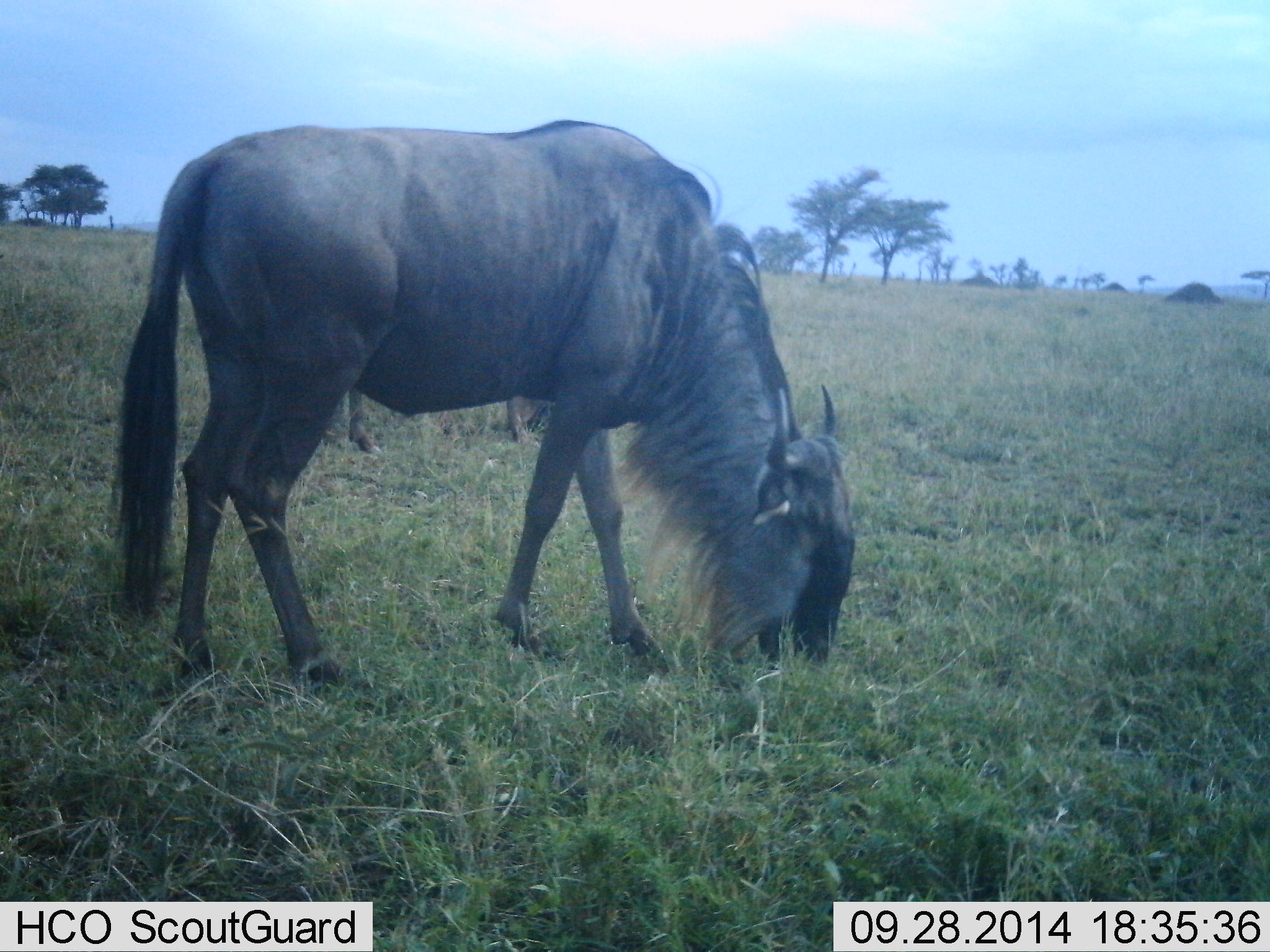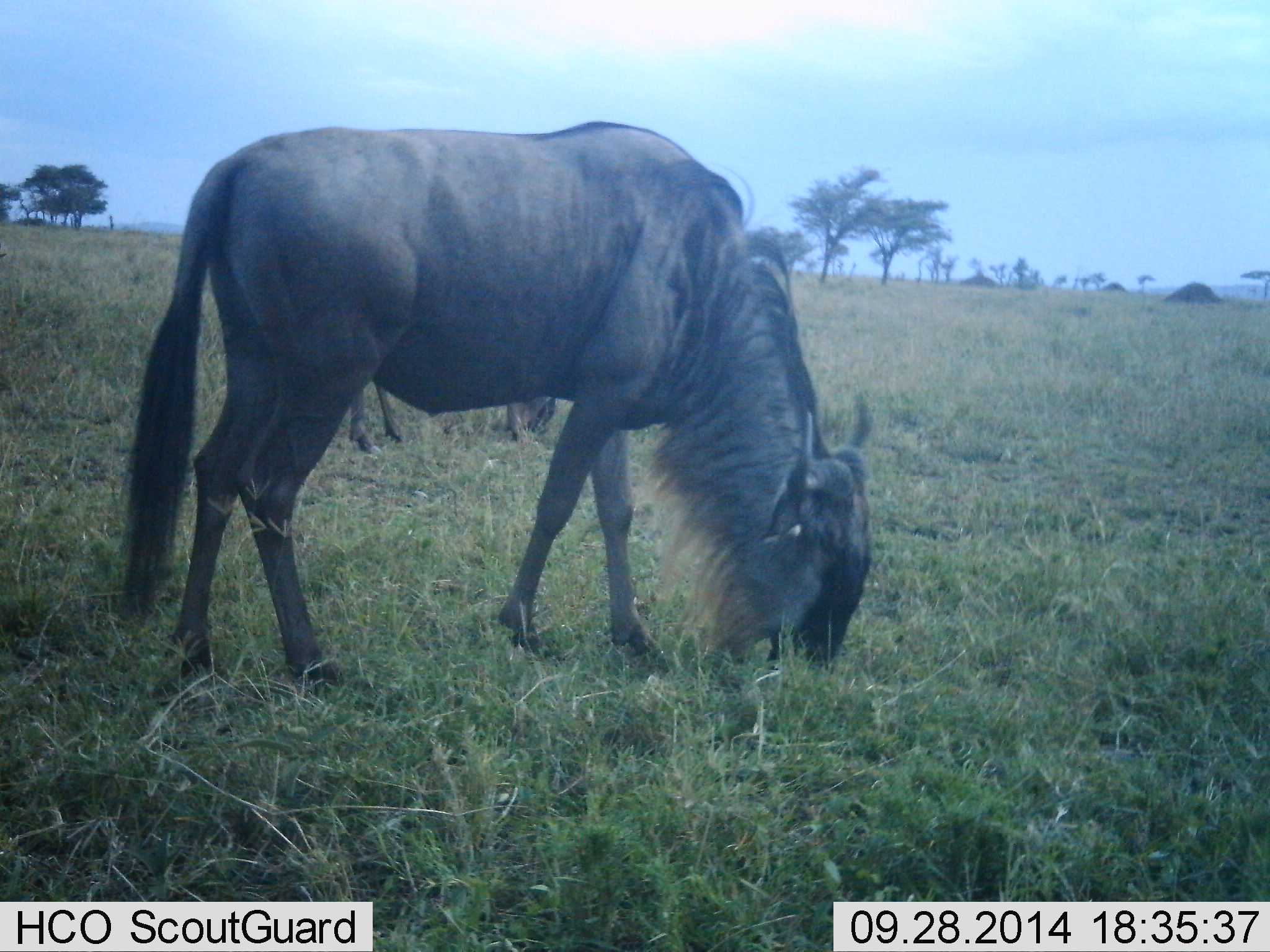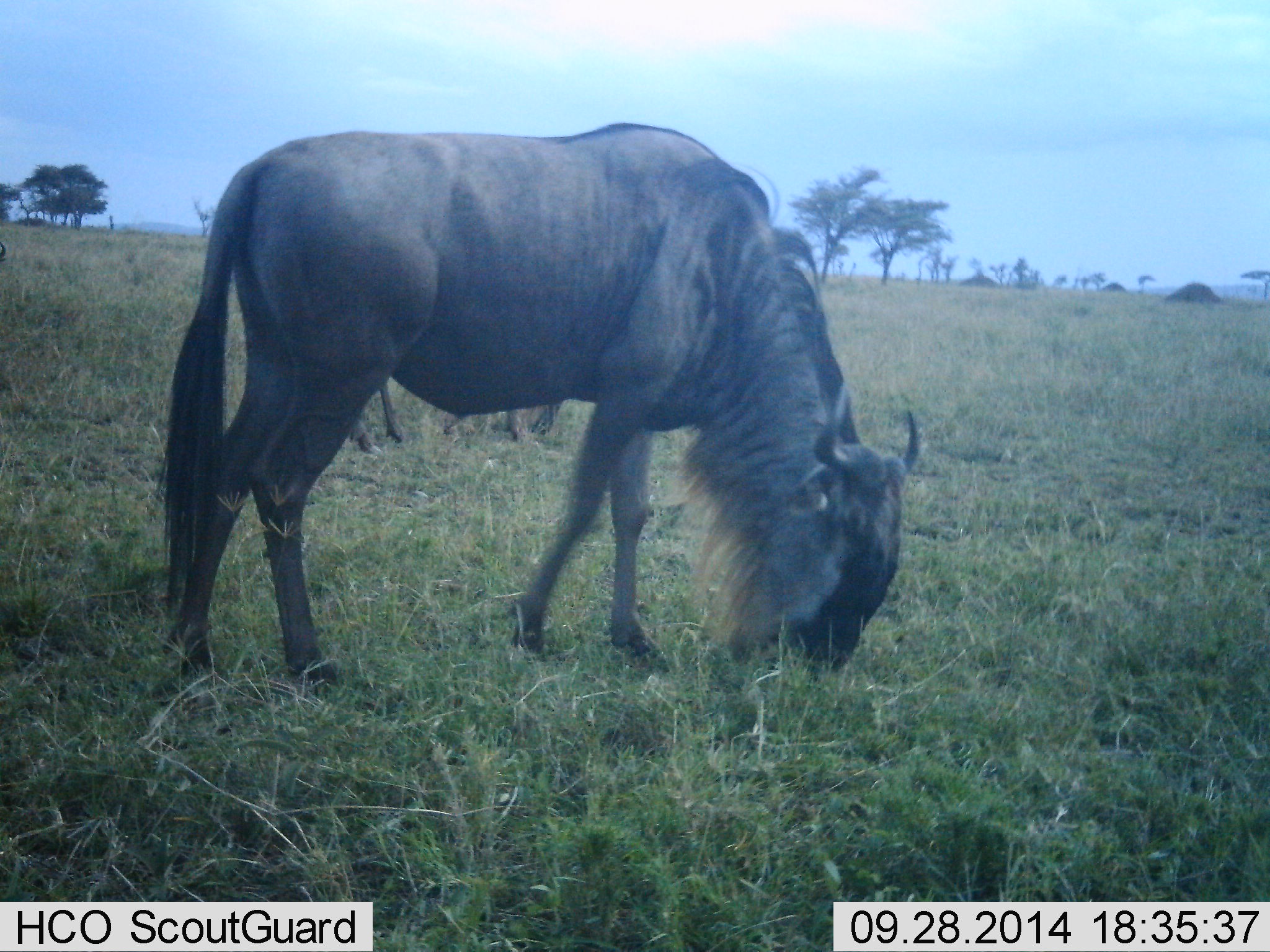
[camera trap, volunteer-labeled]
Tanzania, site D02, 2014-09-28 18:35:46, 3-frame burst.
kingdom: Animalia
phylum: Chordata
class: Mammalia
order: Artiodactyla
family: Bovidae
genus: Connochaetes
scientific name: Connochaetes taurinus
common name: blue wildebeest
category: wildebeest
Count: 2.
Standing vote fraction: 30%.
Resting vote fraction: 0%.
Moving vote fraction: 10%.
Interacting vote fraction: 0%.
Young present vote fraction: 0%.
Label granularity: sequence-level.